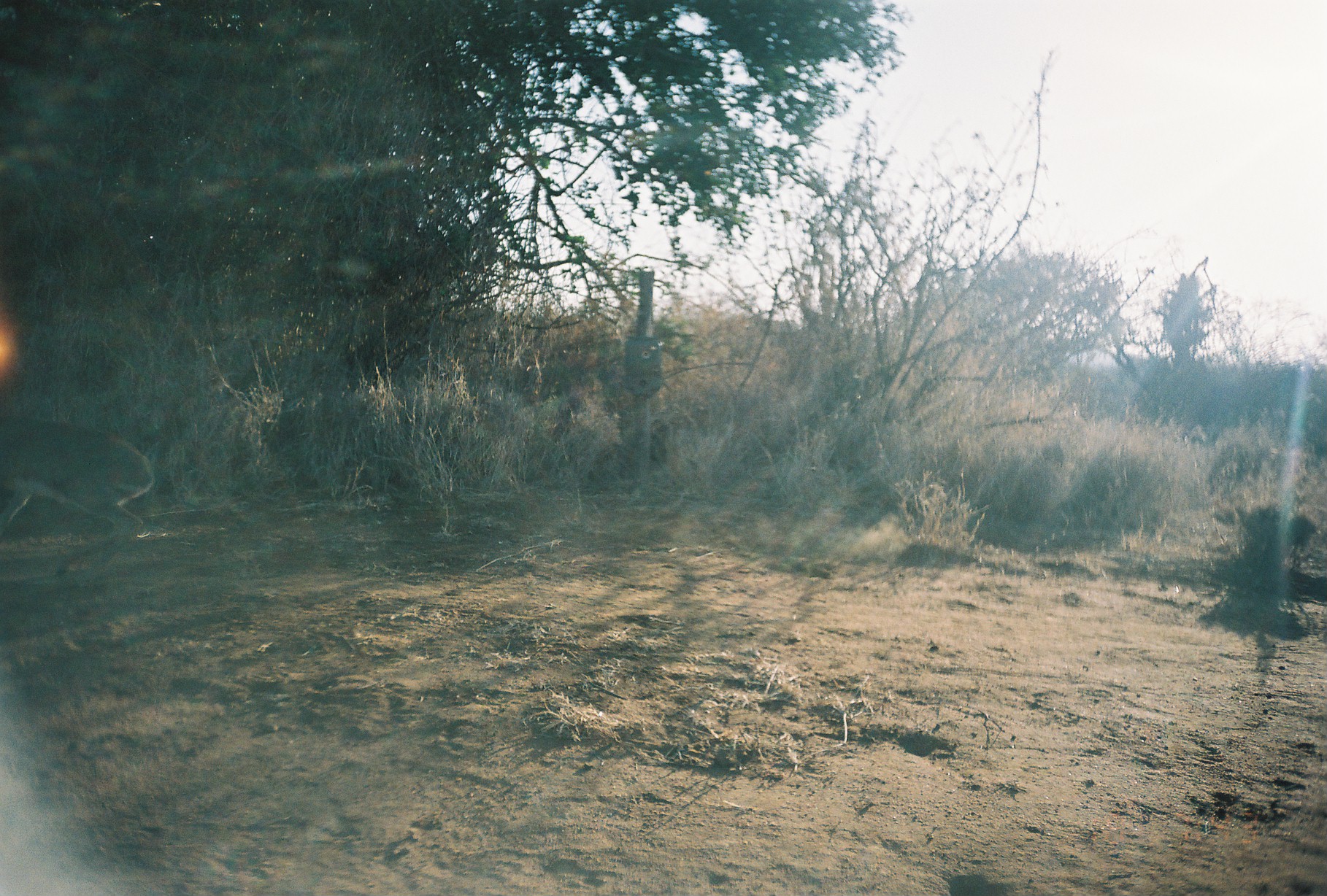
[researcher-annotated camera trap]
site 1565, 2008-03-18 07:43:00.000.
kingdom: Animalia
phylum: Chordata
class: Mammalia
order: Artiodactyla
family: Bovidae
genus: Madoqua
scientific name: Madoqua guentheri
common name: günther's dik-dik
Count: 1.